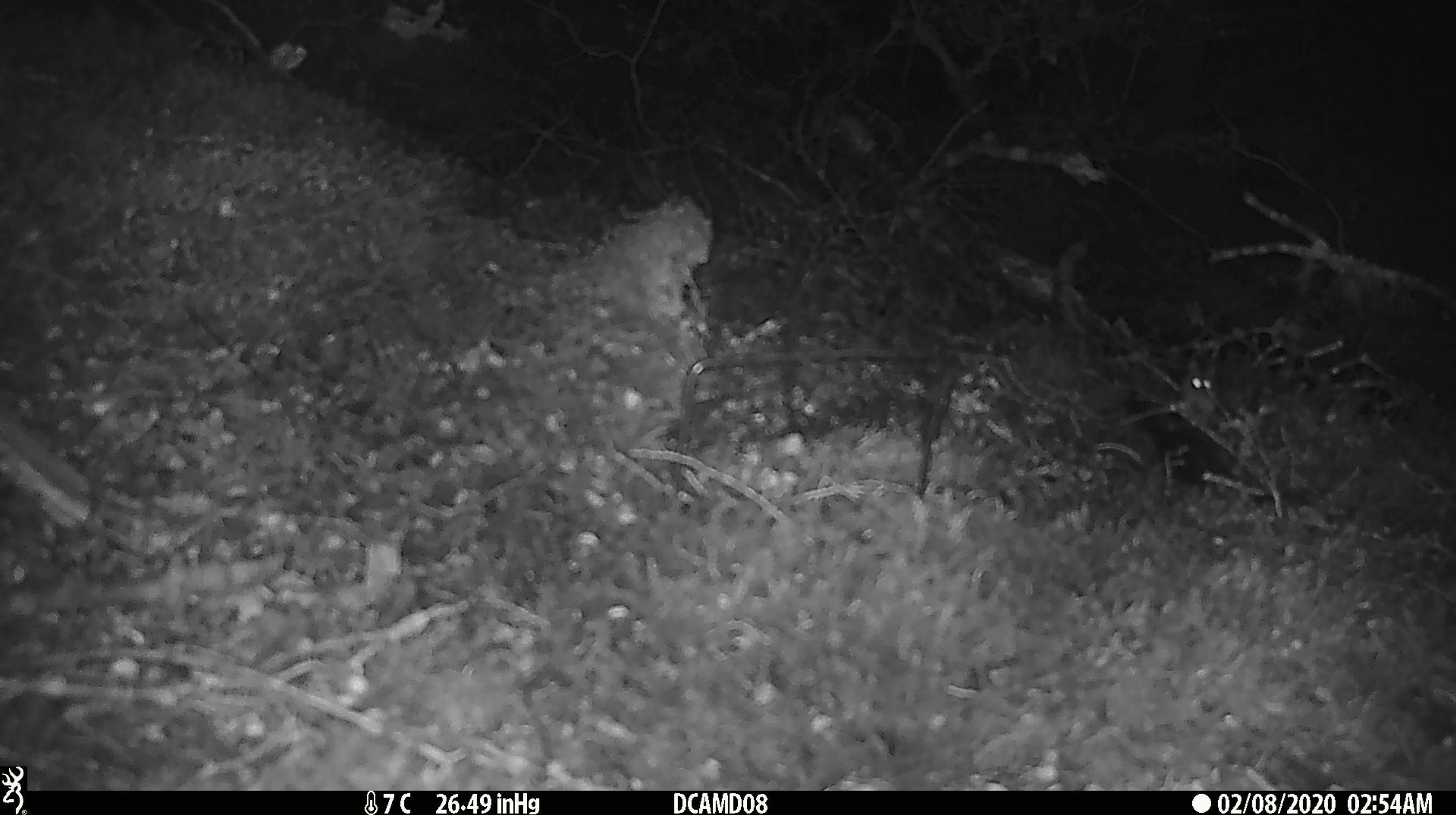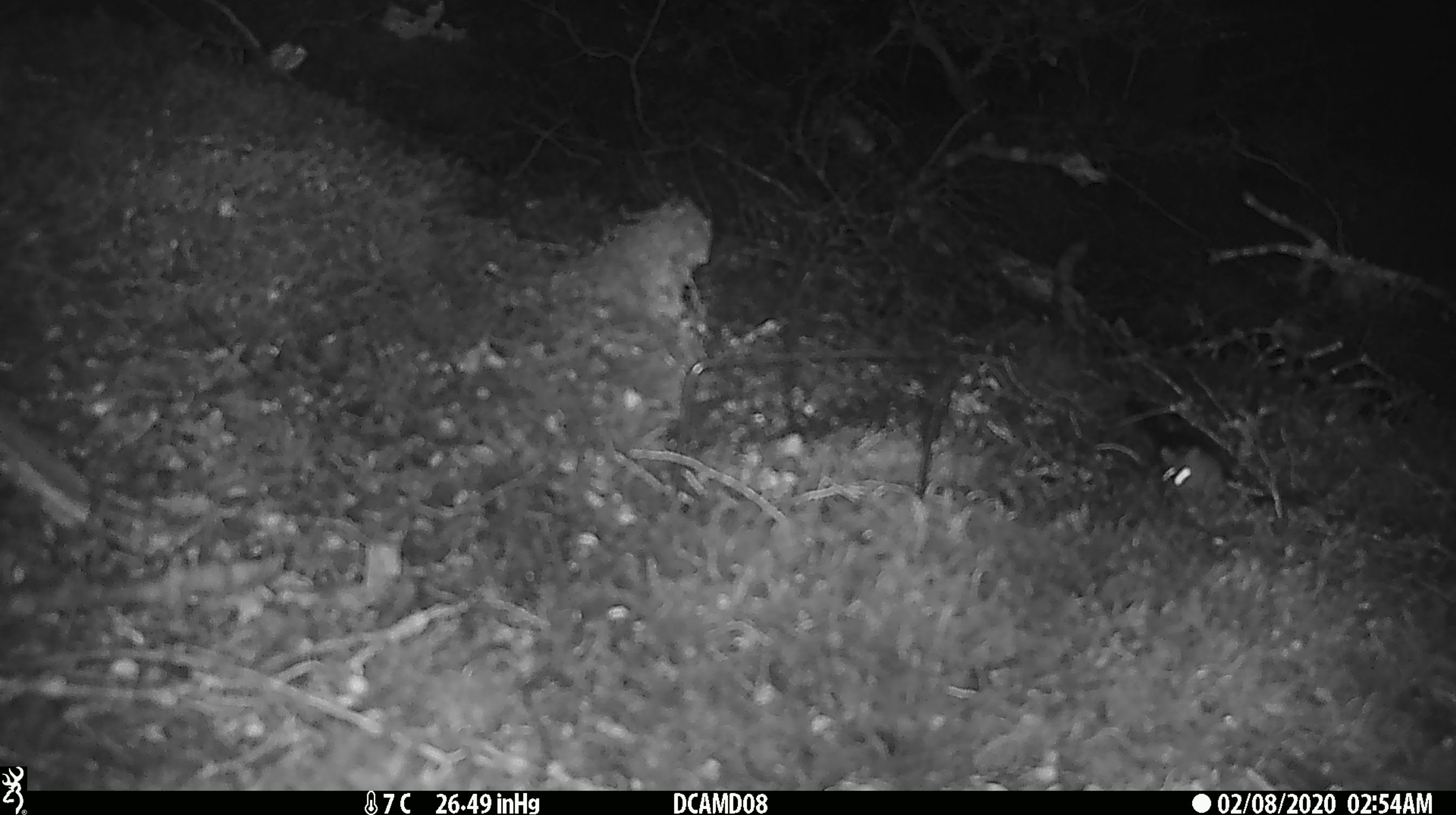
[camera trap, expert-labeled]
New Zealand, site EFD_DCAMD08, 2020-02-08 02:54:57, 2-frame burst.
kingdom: Animalia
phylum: Chordata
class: Mammalia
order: Rodentia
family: Muridae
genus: Mus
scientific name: Mus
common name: mouse